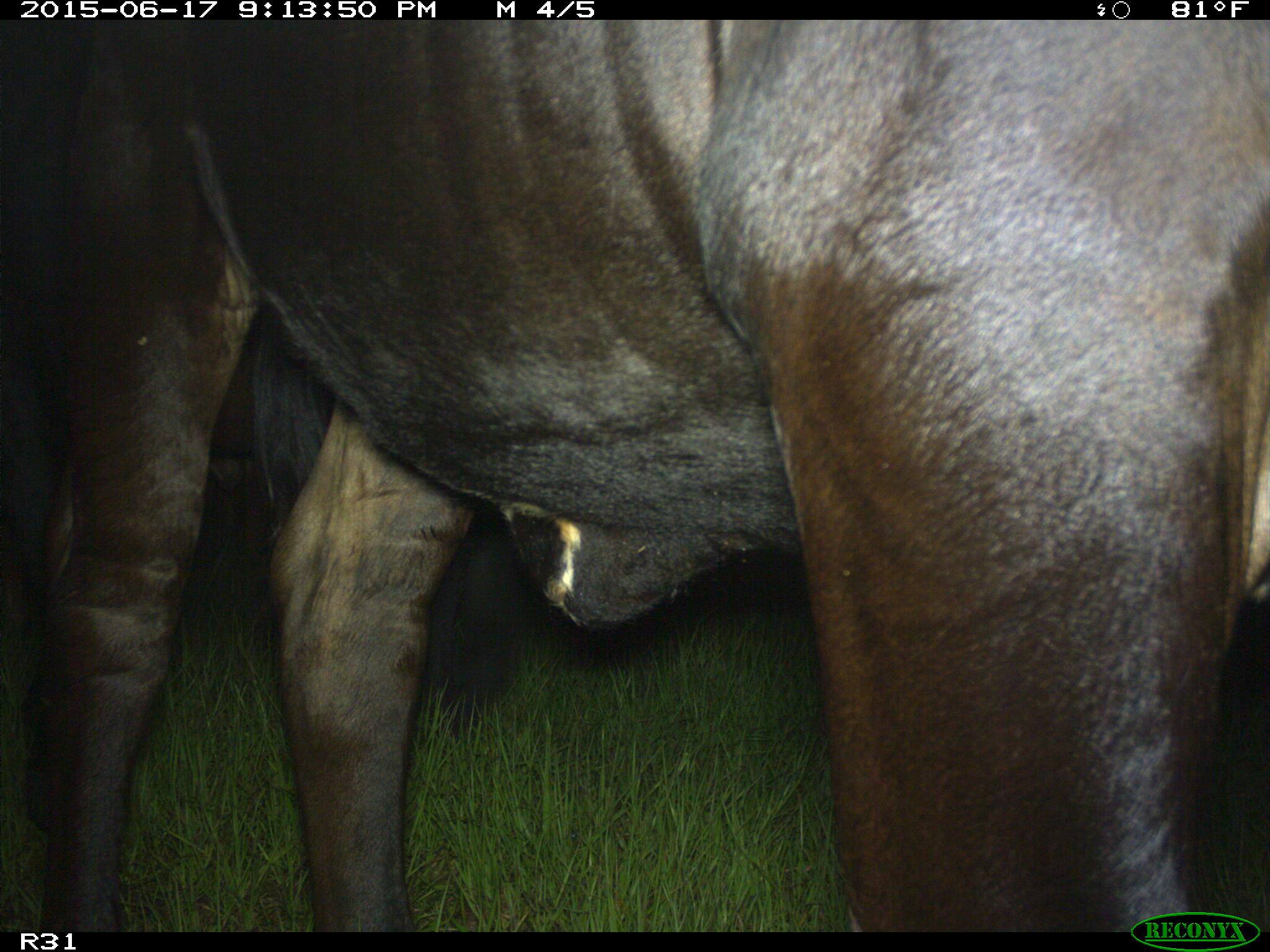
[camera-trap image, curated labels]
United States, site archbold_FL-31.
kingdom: Animalia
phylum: Chordata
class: Mammalia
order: Artiodactyla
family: Bovidae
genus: Bos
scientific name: Bos taurus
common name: domestic cow